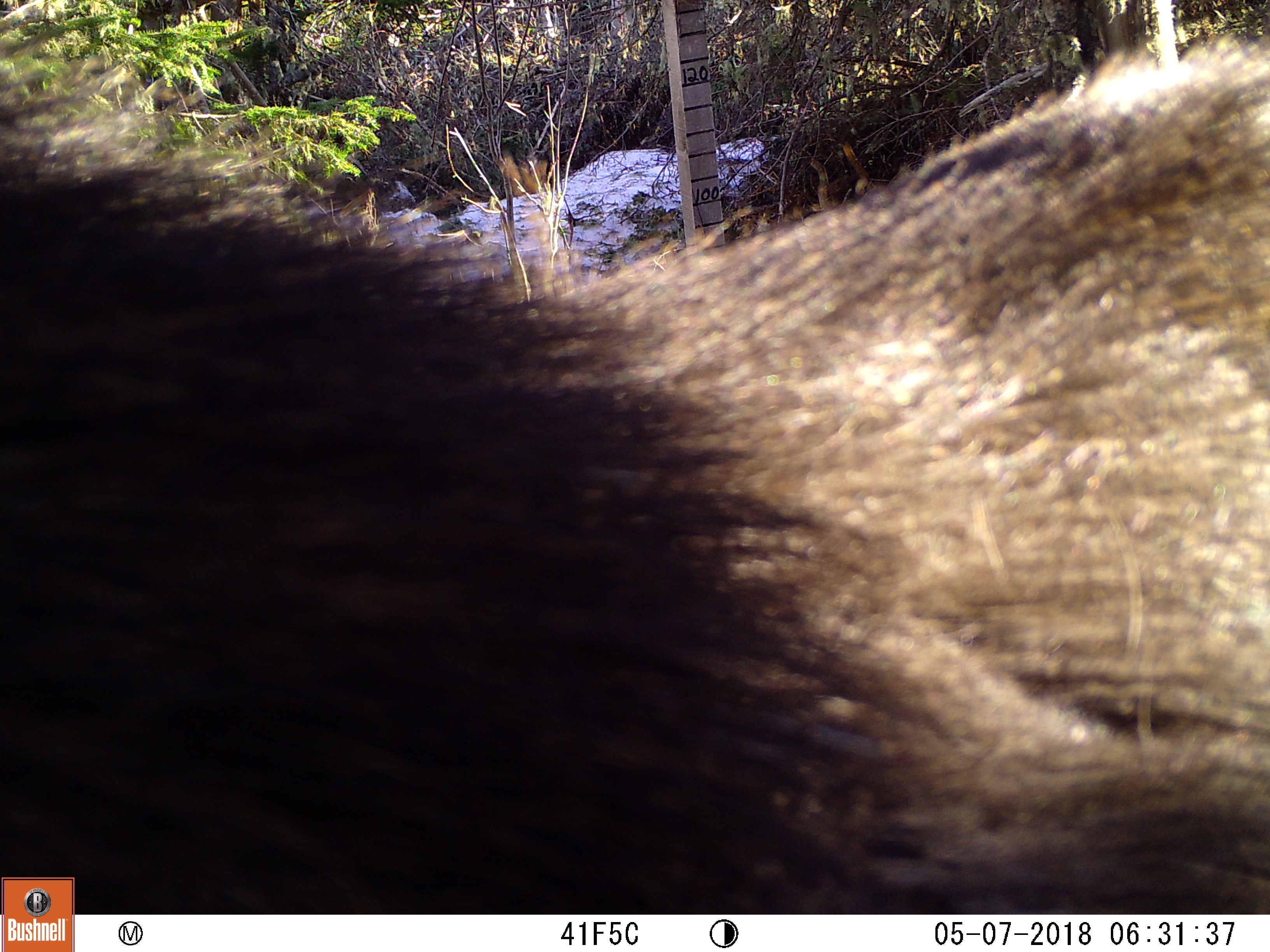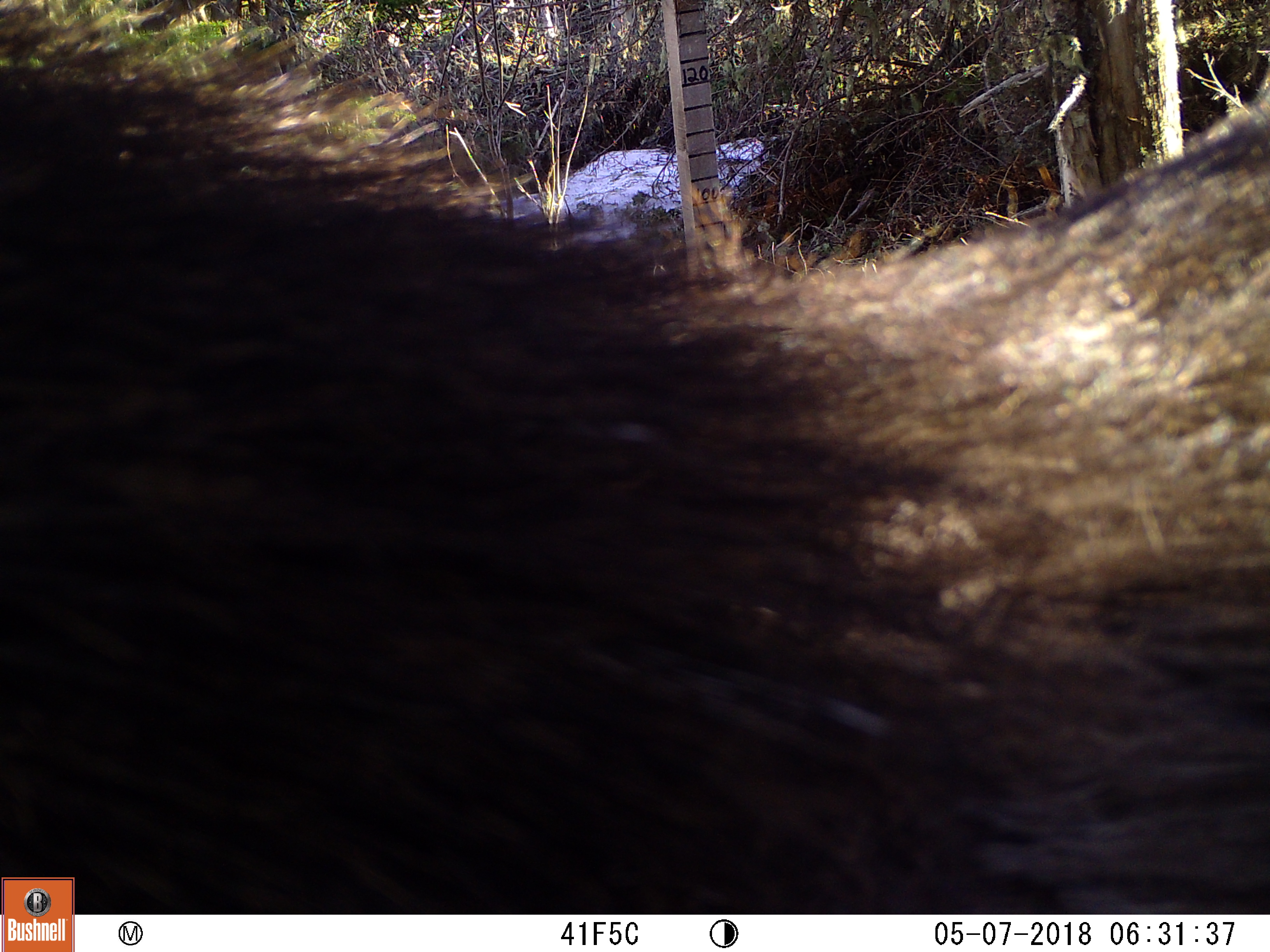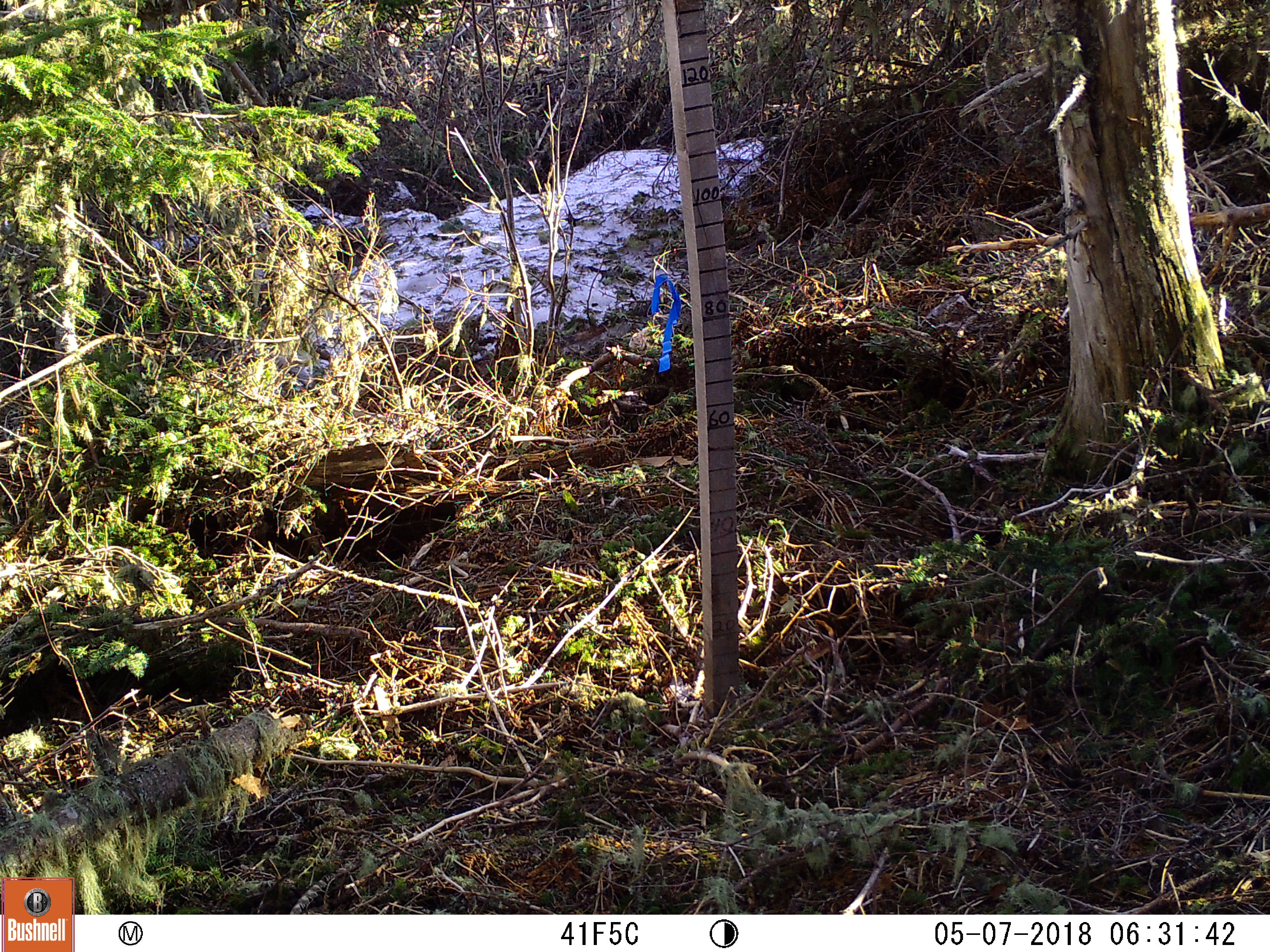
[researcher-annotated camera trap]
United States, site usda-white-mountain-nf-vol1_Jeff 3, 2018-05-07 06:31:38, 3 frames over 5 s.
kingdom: Animalia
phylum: Chordata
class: Mammalia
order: Artiodactyla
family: Cervidae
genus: Alces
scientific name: Alces alces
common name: moose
Moose (Alces alces).